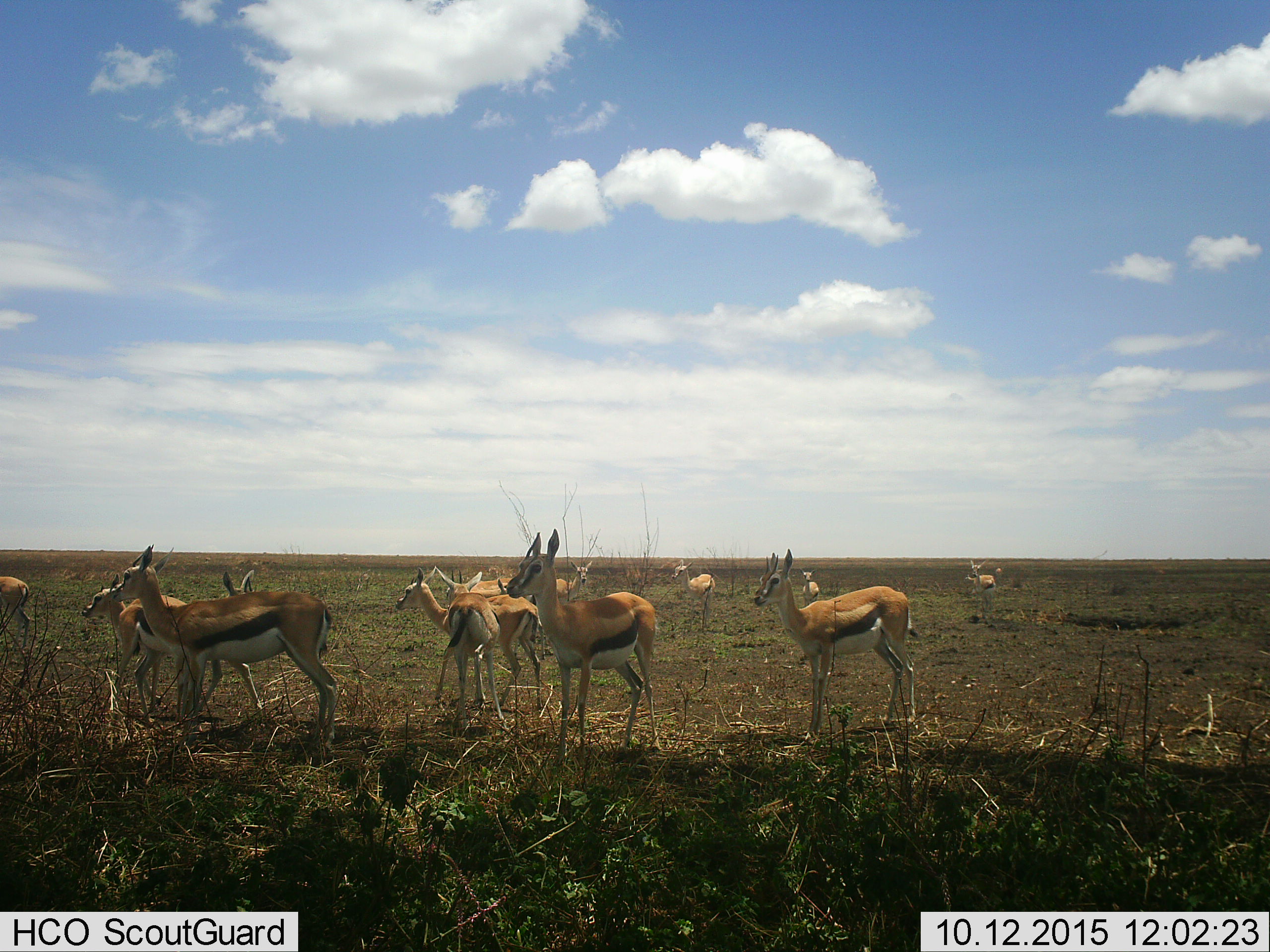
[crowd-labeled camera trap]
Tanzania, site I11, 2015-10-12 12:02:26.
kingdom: Animalia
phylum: Chordata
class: Mammalia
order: Artiodactyla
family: Bovidae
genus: Eudorcas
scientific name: Eudorcas thomsonii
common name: thomson's gazelle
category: gazellethomsons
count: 11-50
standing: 100%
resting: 0%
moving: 20%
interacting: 20%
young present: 20%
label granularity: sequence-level